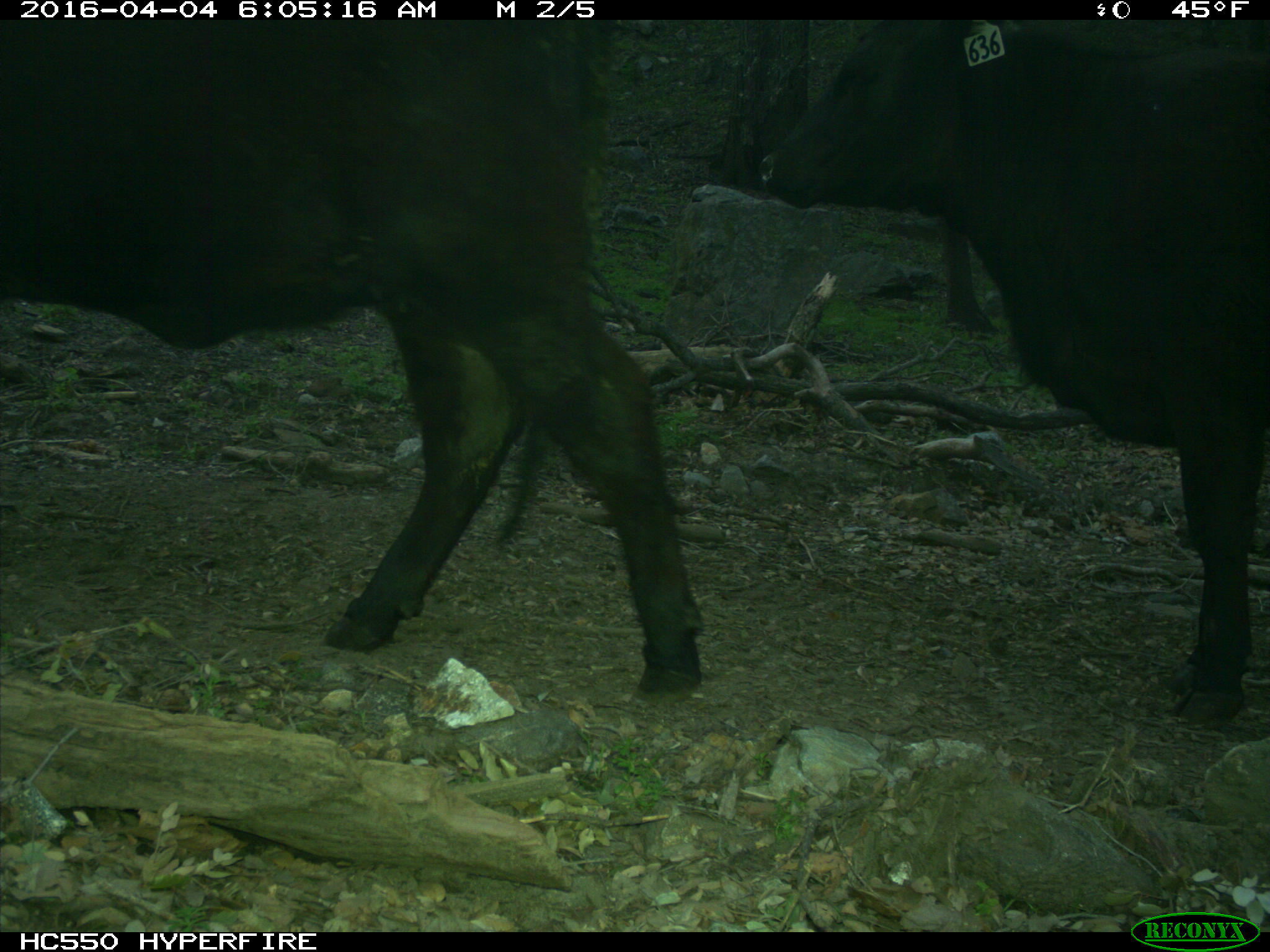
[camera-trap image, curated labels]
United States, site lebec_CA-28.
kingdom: Animalia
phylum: Chordata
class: Mammalia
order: Artiodactyla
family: Bovidae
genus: Bos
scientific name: Bos taurus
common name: domestic cow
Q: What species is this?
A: Bos taurus (domestic cow).